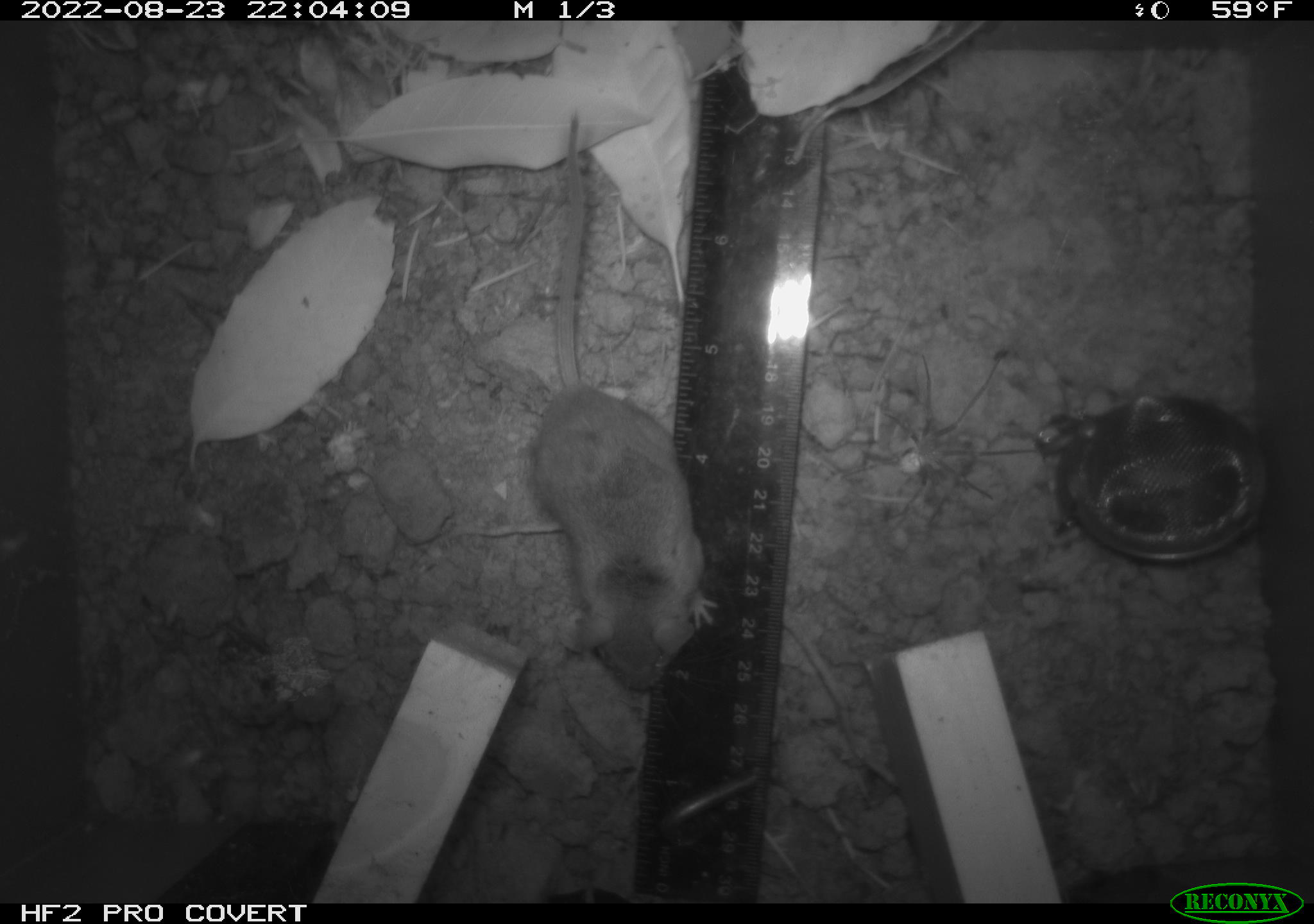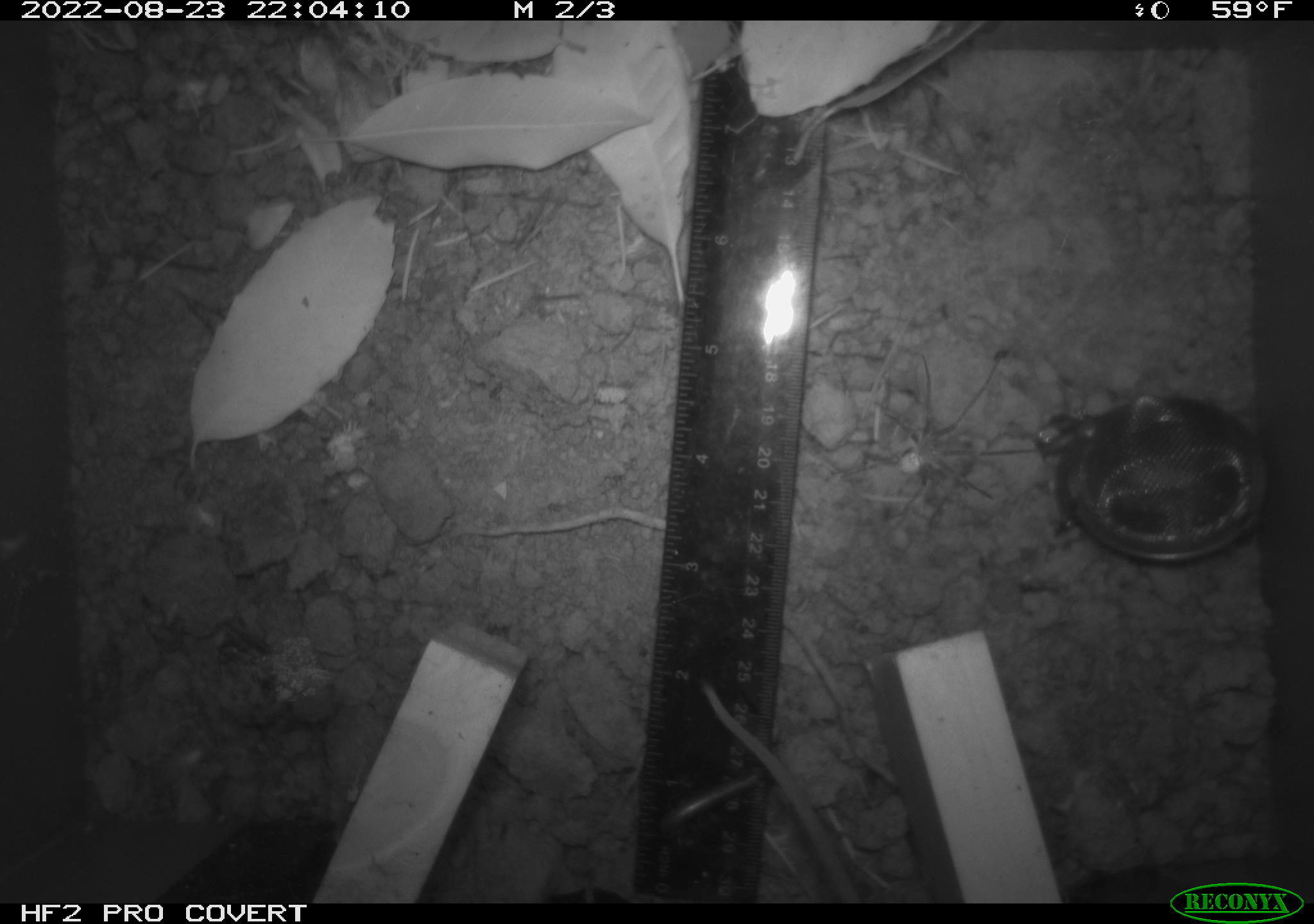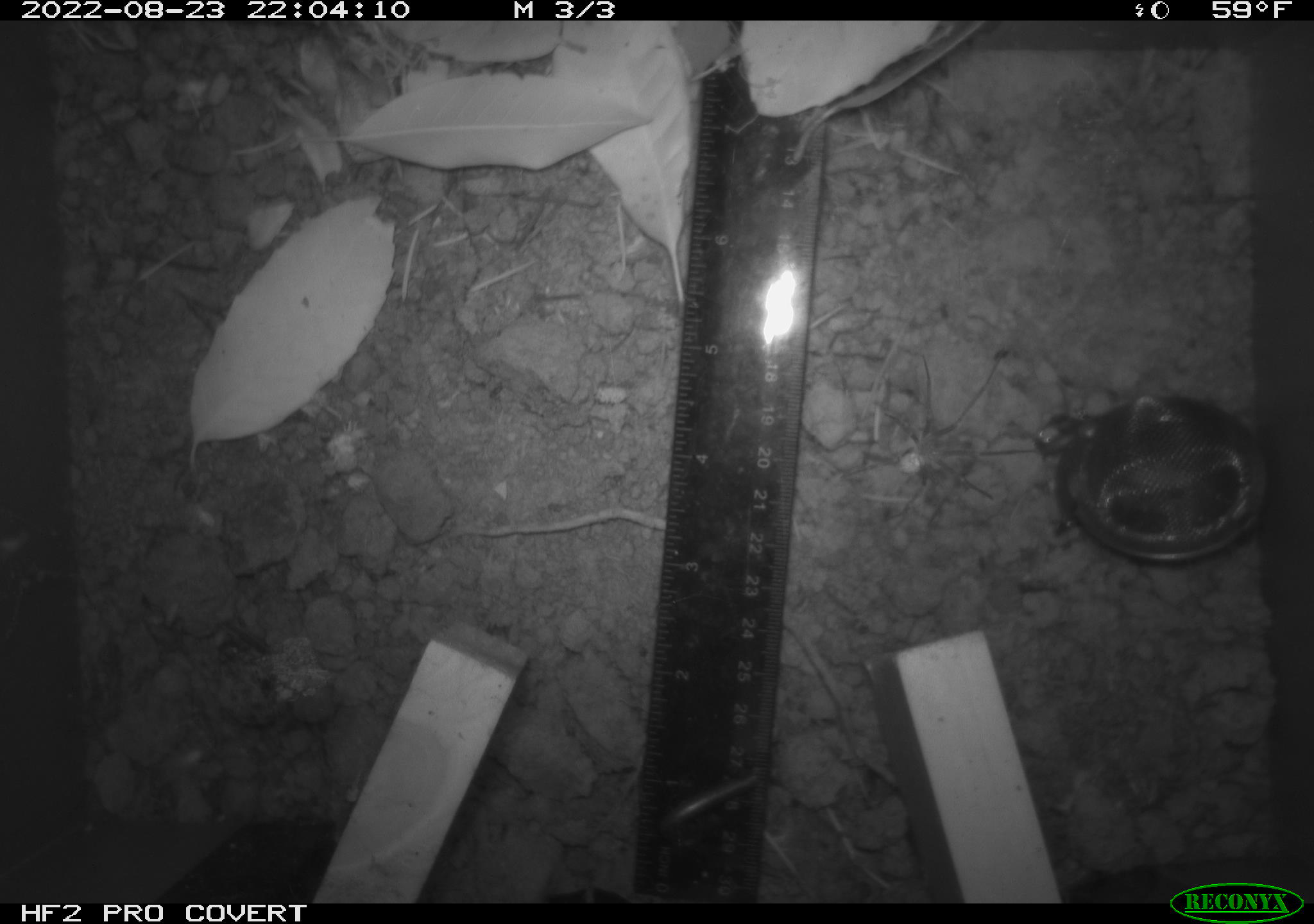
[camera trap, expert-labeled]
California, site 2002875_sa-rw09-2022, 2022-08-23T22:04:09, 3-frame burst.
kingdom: Animalia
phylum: Chordata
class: Mammalia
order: Rodentia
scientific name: Rodentia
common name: rodent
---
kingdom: Animalia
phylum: Arthropoda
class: Arachnida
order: Araneae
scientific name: Araneae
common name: spider